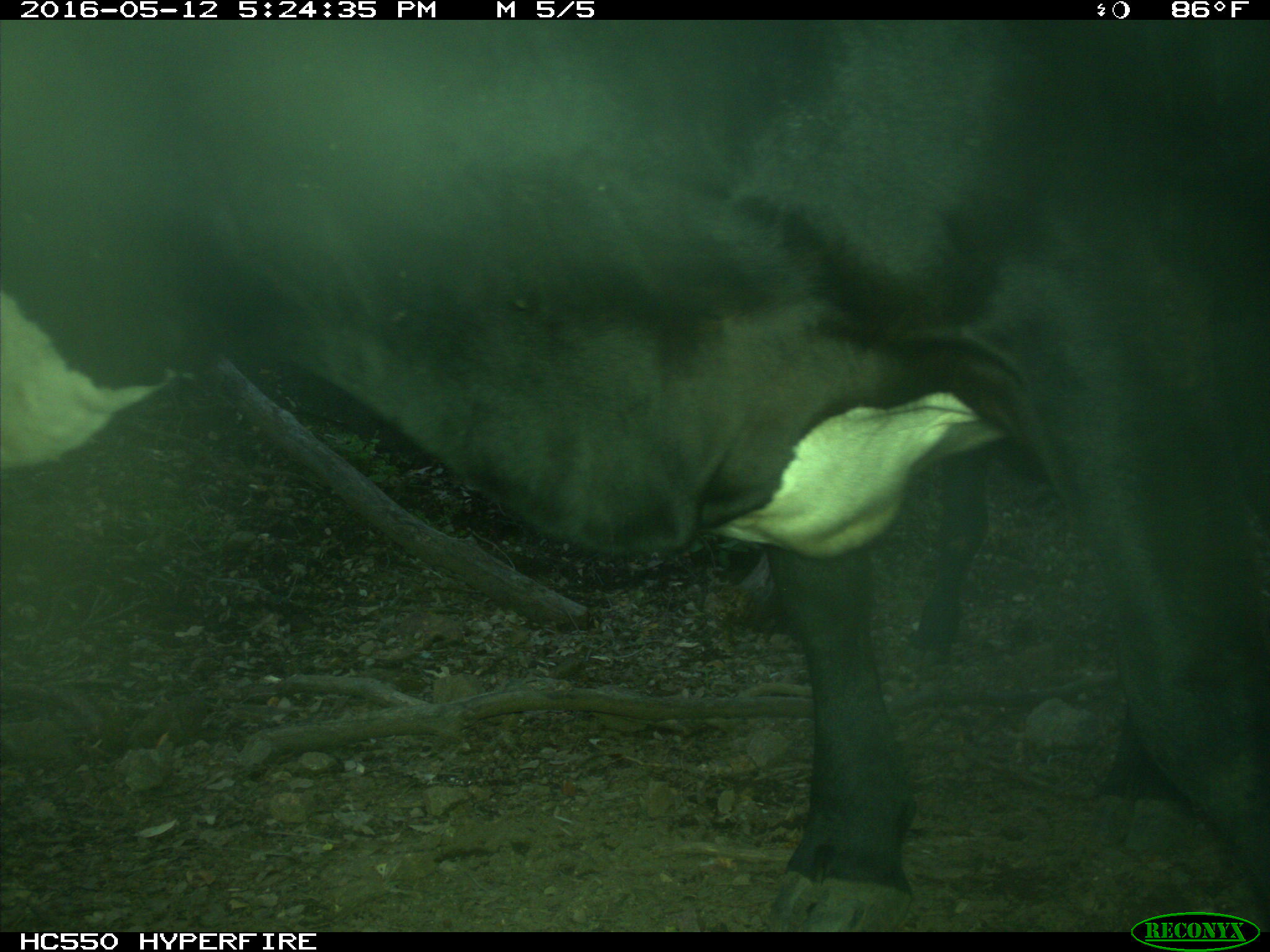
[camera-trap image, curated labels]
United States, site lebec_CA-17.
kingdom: Animalia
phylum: Chordata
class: Mammalia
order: Artiodactyla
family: Bovidae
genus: Bos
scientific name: Bos taurus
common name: domestic cow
Bos taurus (domestic cow).